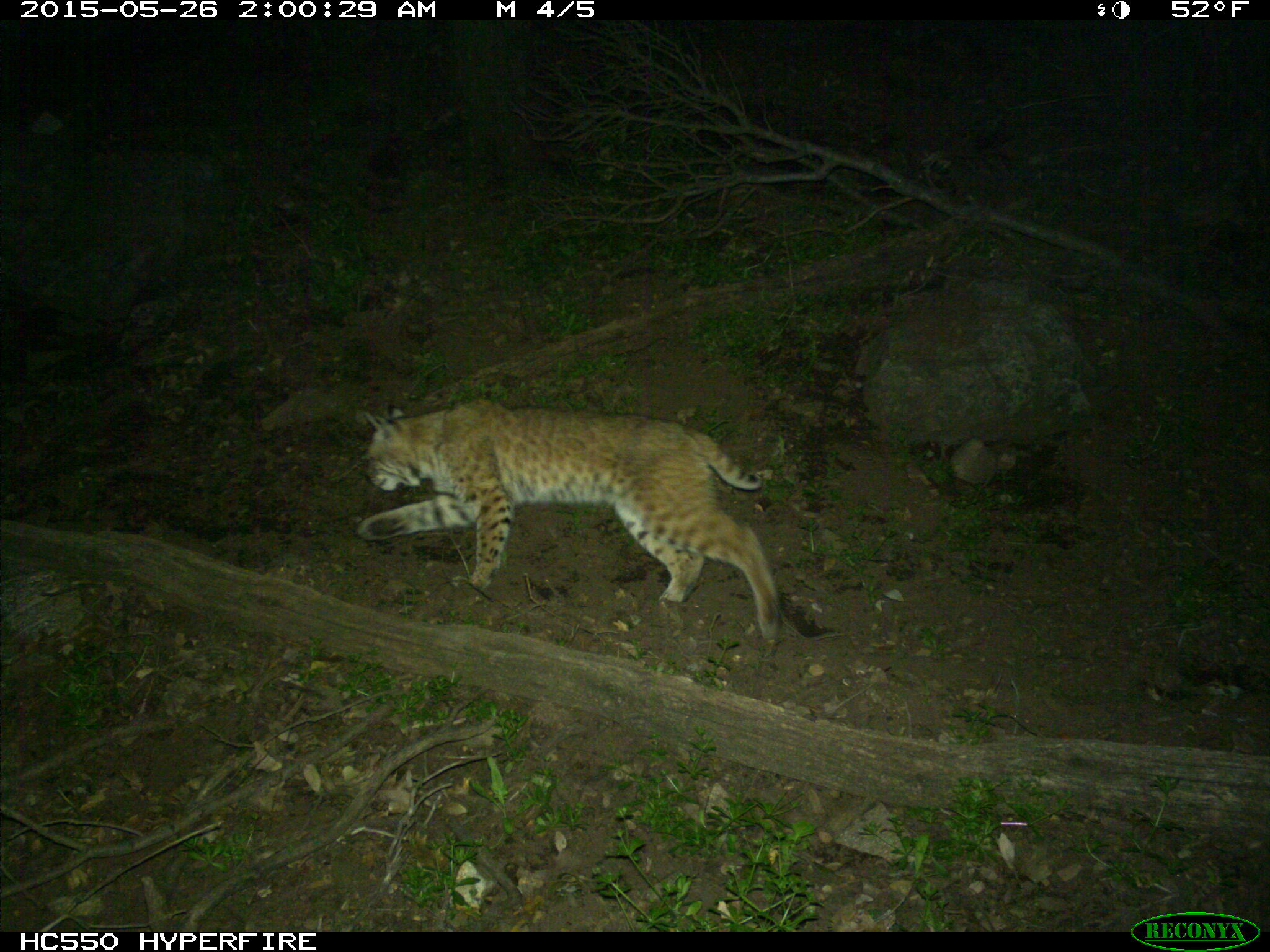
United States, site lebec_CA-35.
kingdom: Animalia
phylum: Chordata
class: Mammalia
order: Carnivora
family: Felidae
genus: Lynx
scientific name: Lynx rufus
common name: bobcat